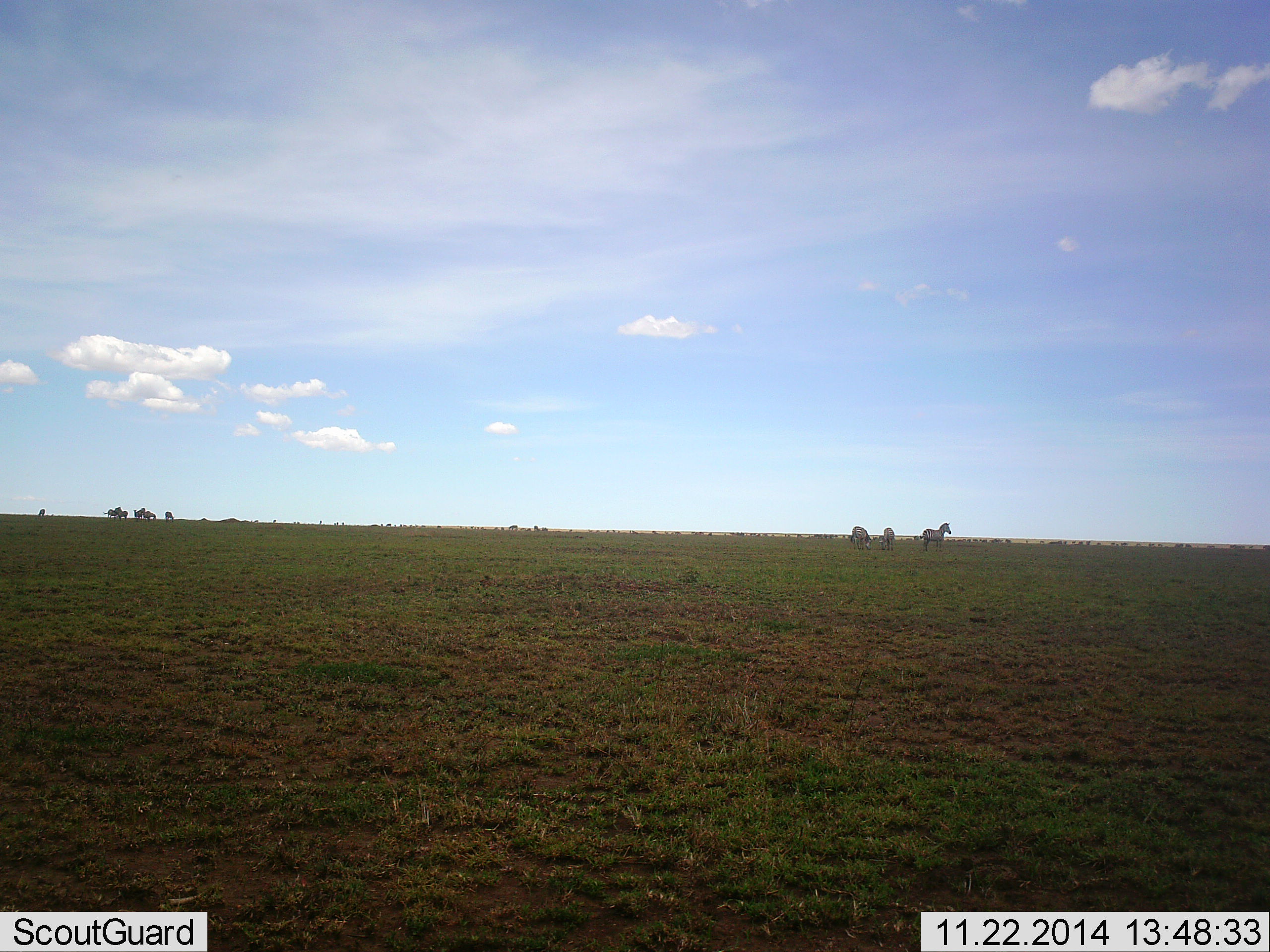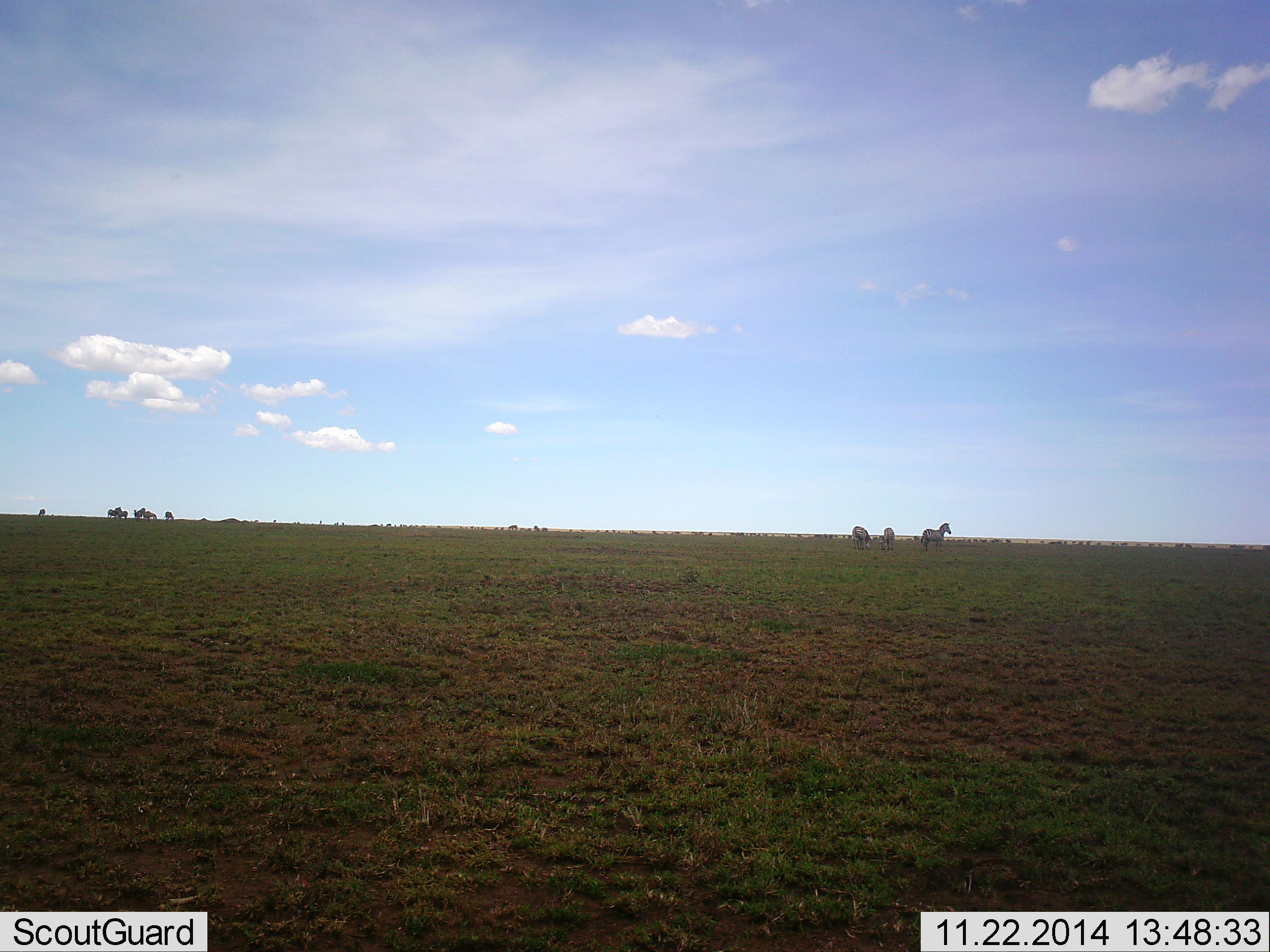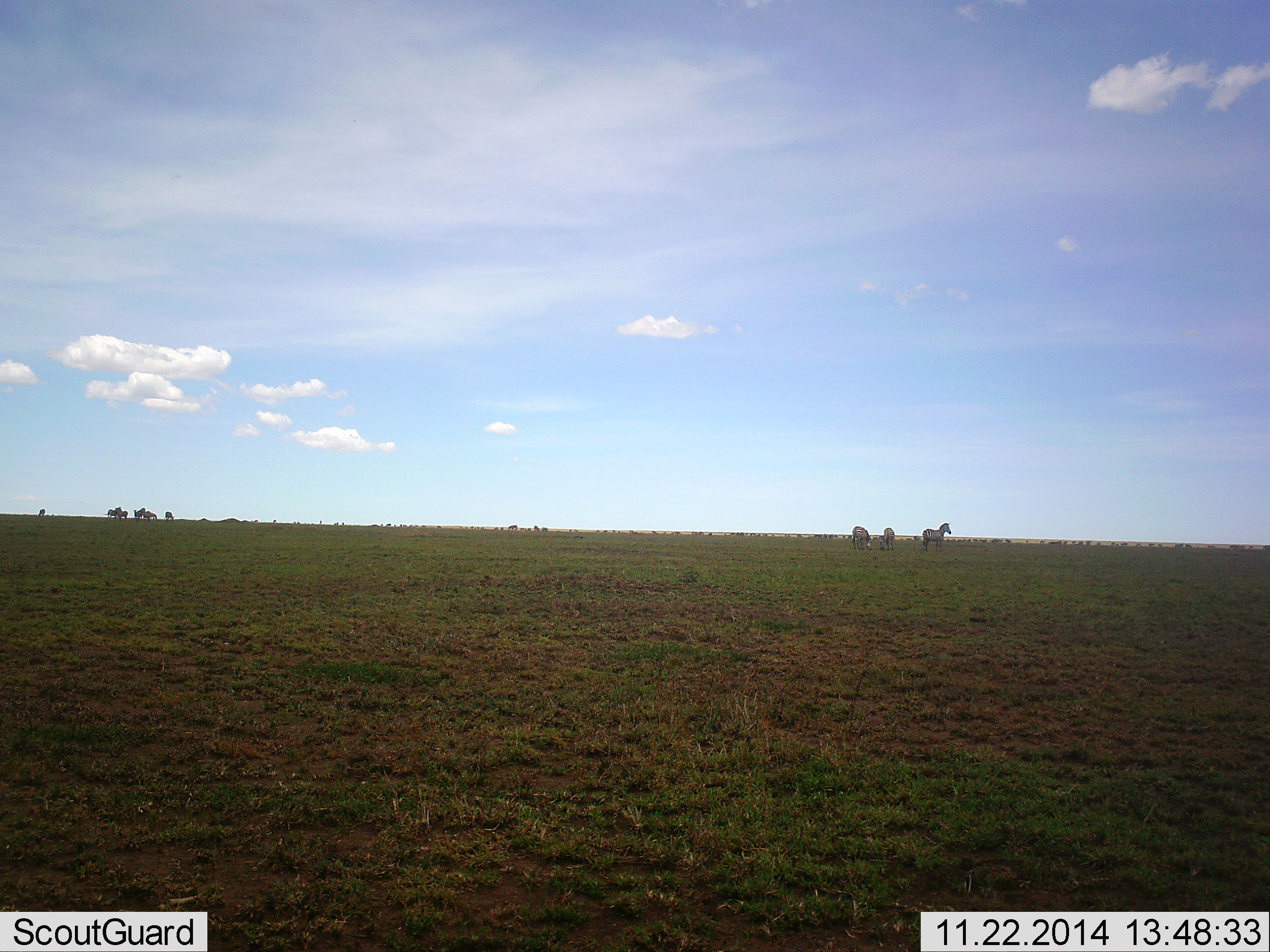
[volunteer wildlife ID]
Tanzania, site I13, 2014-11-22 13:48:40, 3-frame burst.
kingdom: Animalia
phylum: Chordata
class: Mammalia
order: Perissodactyla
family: Equidae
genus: Equus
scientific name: Equus quagga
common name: plains zebra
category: zebra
Zebra (plains zebra) (Equus quagga), count 3. Behavior (volunteer vote fractions): standing 100%, resting 0%, moving 9%, interacting 0%. Young present (vote fraction): 0%. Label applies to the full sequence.